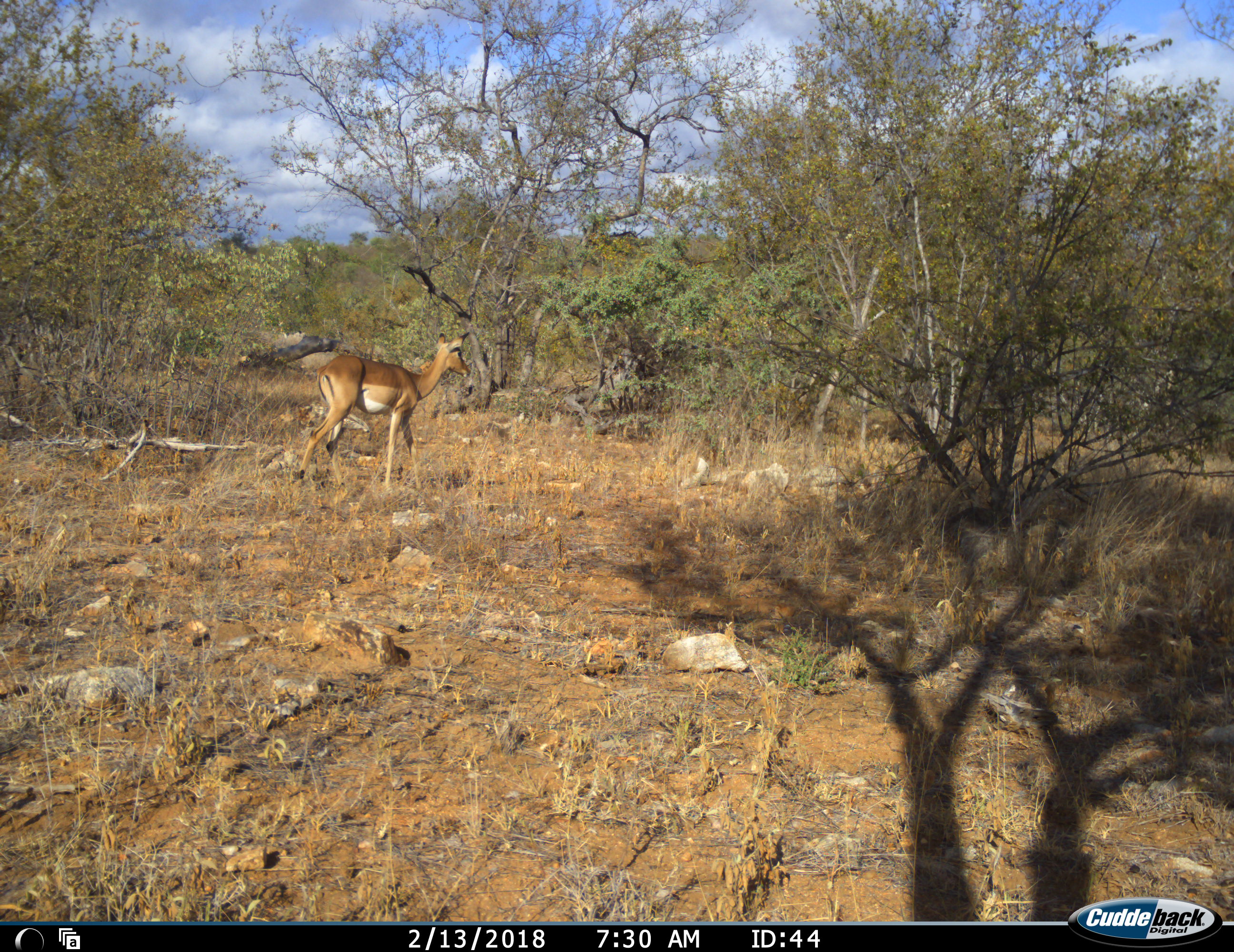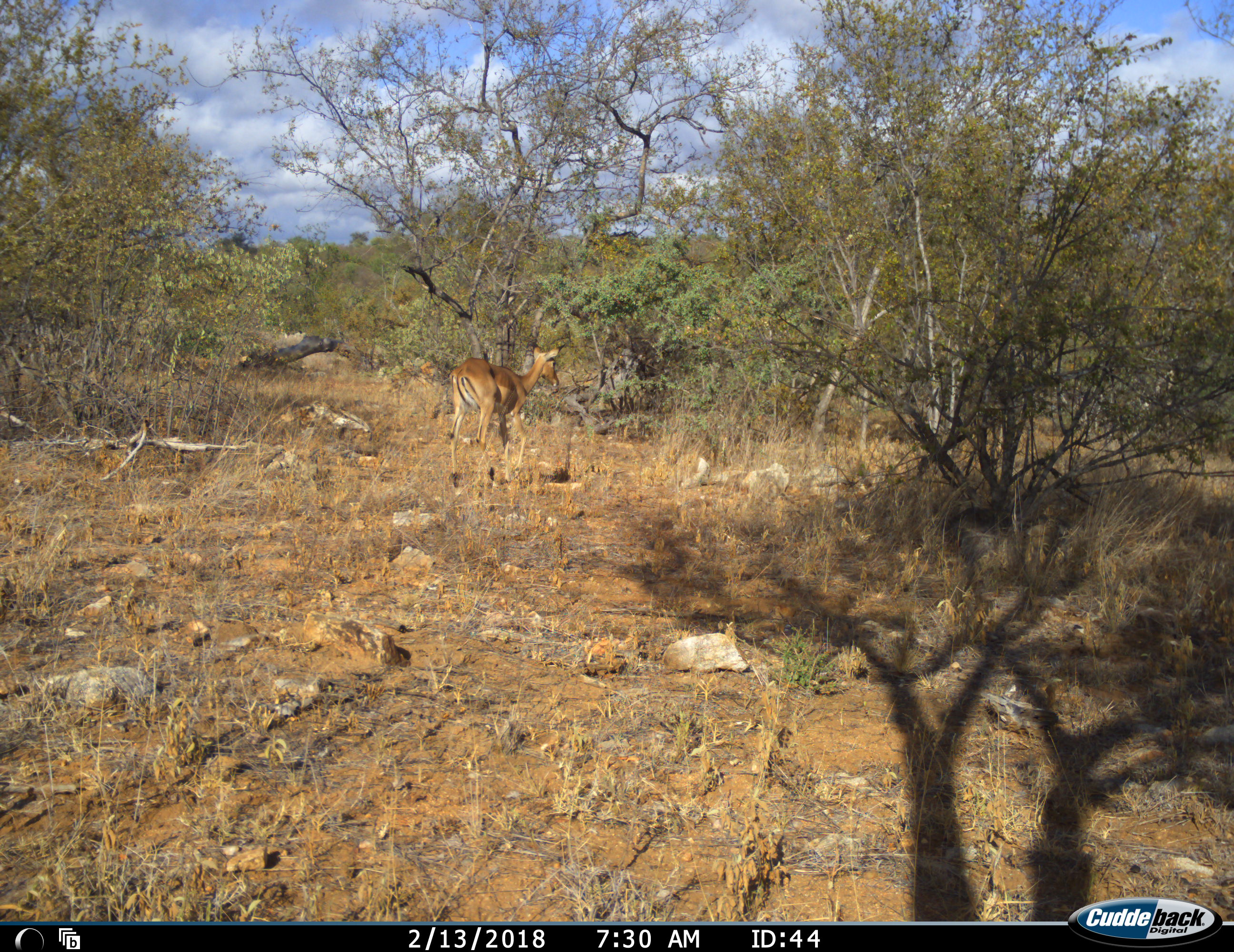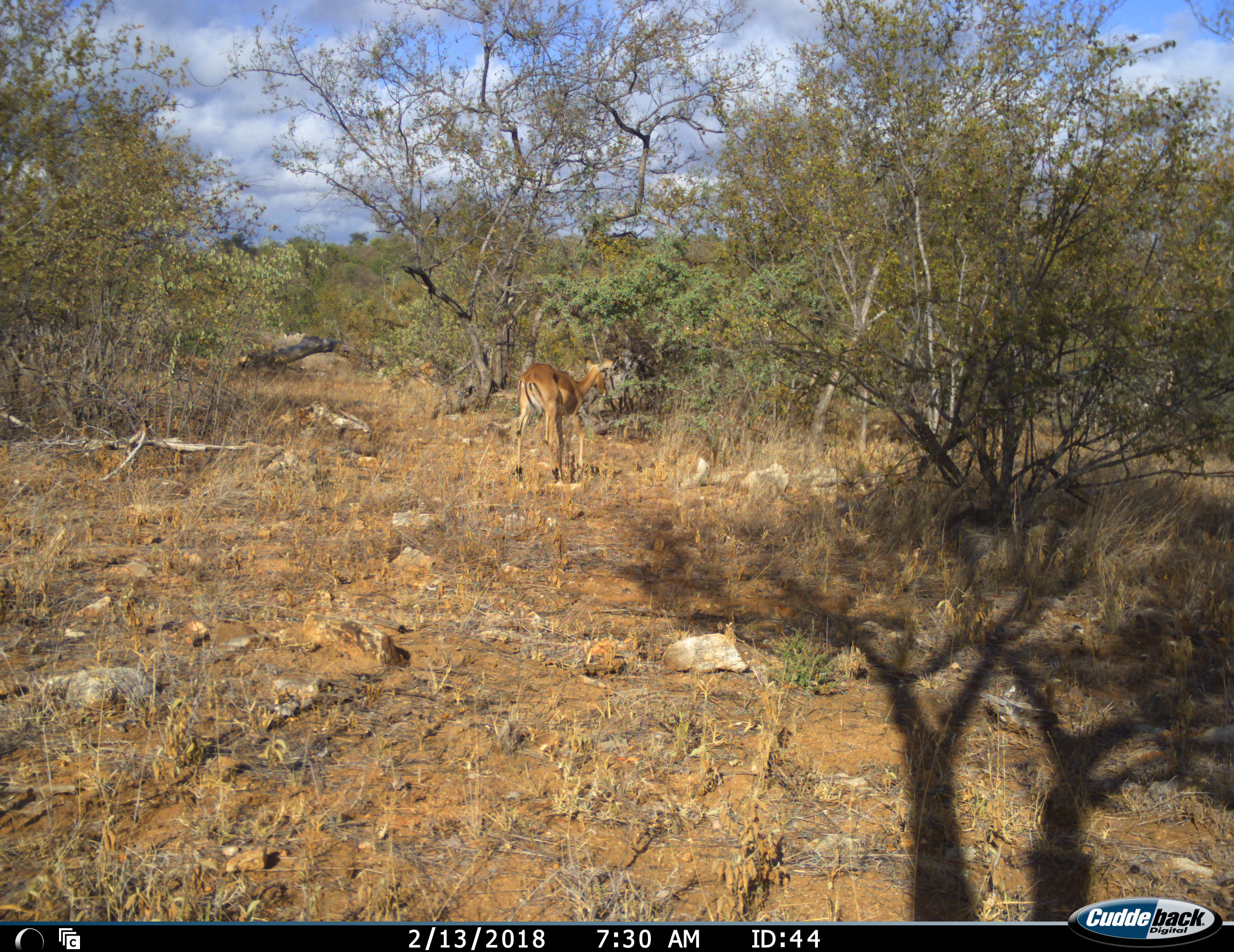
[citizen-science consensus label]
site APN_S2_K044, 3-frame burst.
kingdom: Animalia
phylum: Chordata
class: Mammalia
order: Artiodactyla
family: Bovidae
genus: Aepyceros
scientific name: Aepyceros melampus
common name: impala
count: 1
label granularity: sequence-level